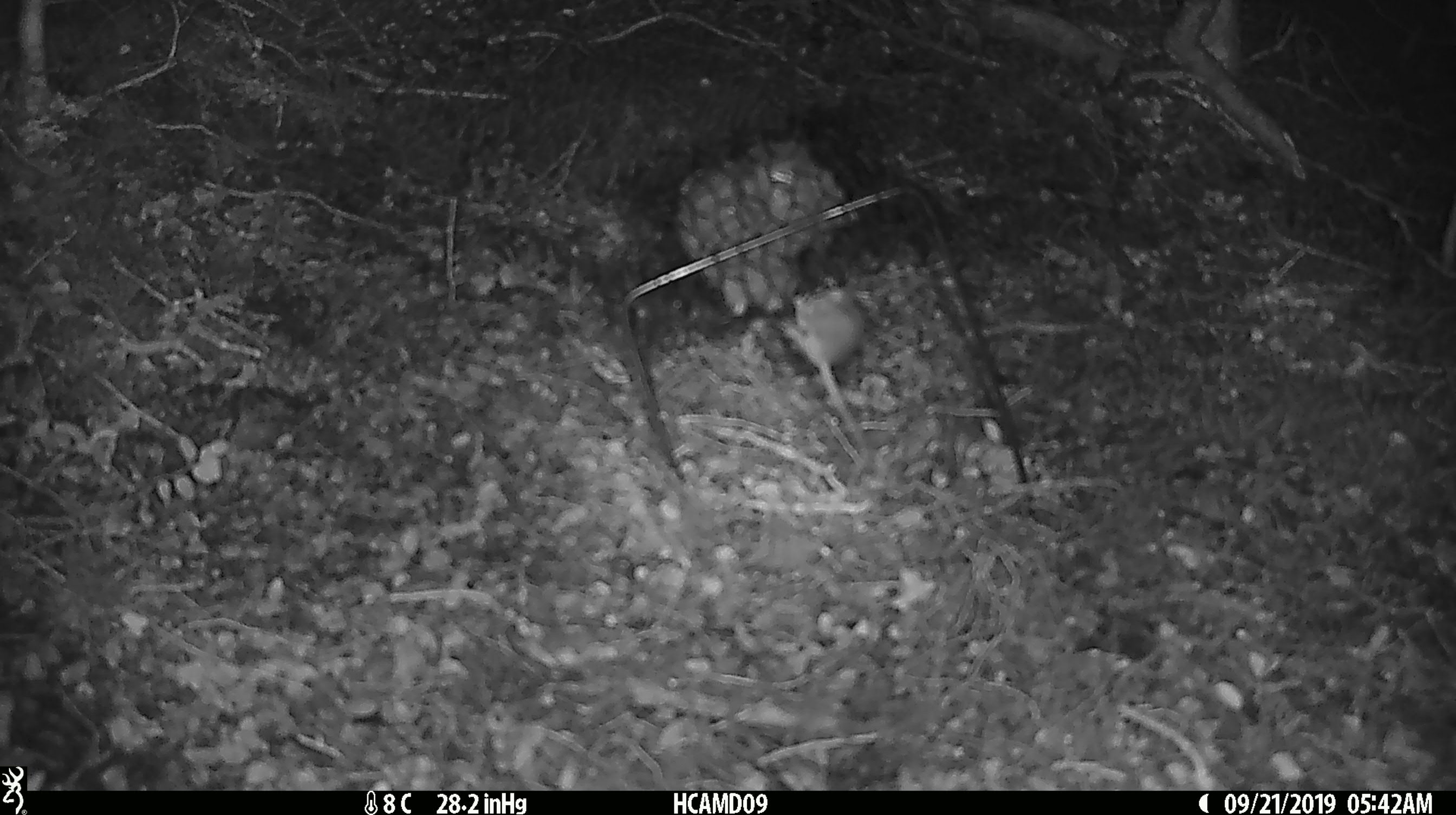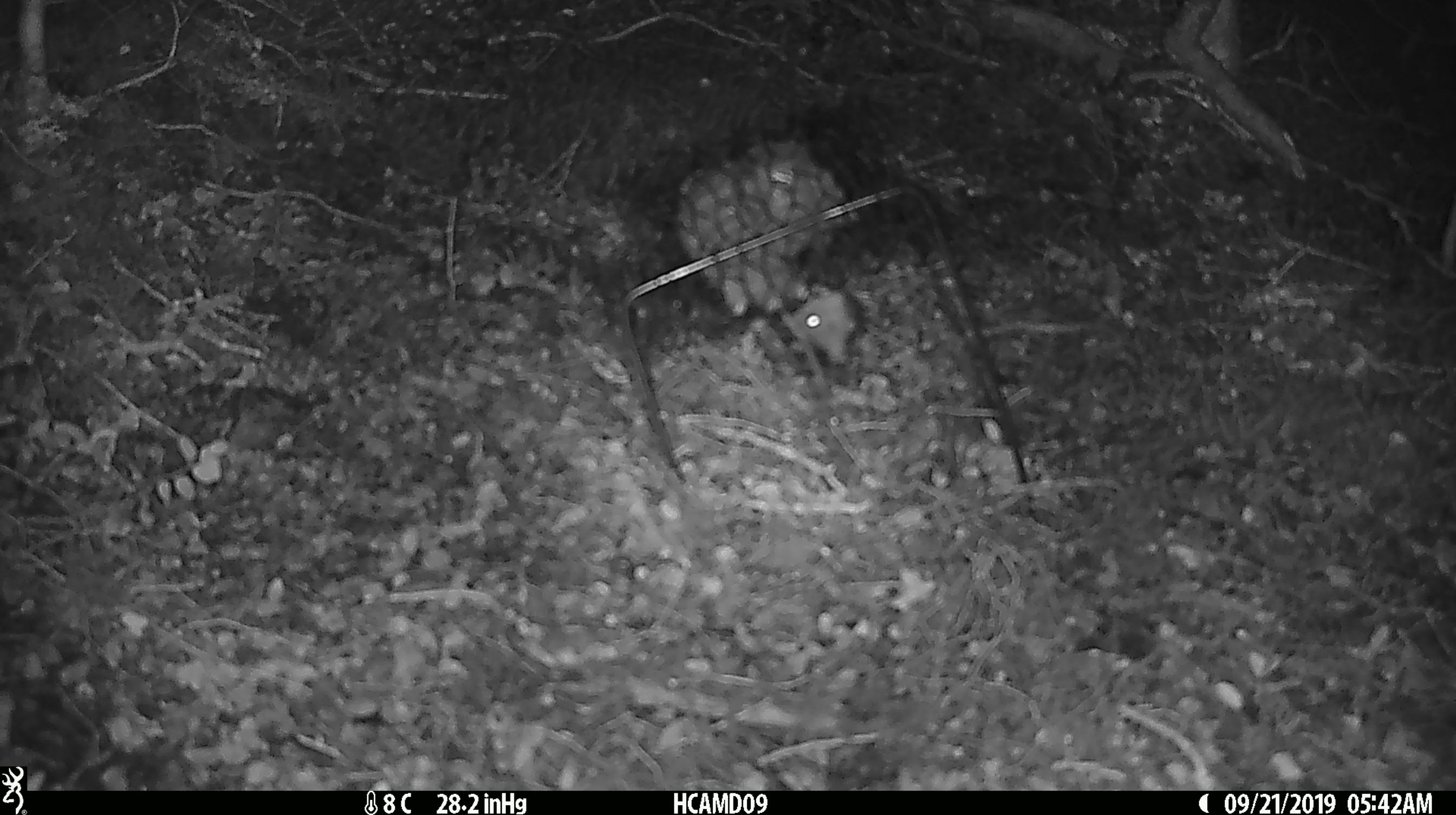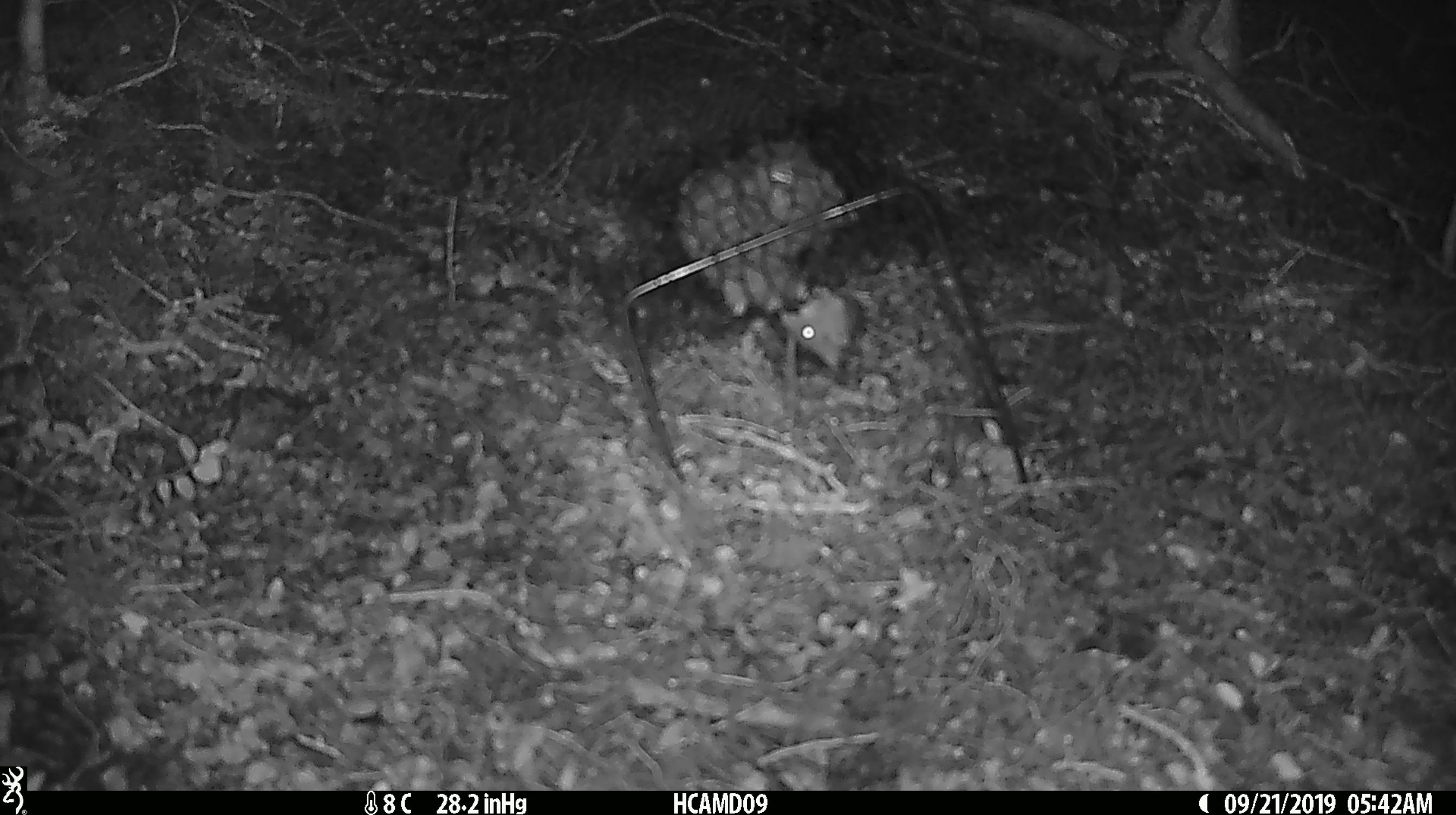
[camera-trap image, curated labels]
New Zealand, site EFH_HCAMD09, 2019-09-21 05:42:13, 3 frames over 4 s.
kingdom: Animalia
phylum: Chordata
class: Mammalia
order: Rodentia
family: Muridae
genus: Mus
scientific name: Mus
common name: mouse